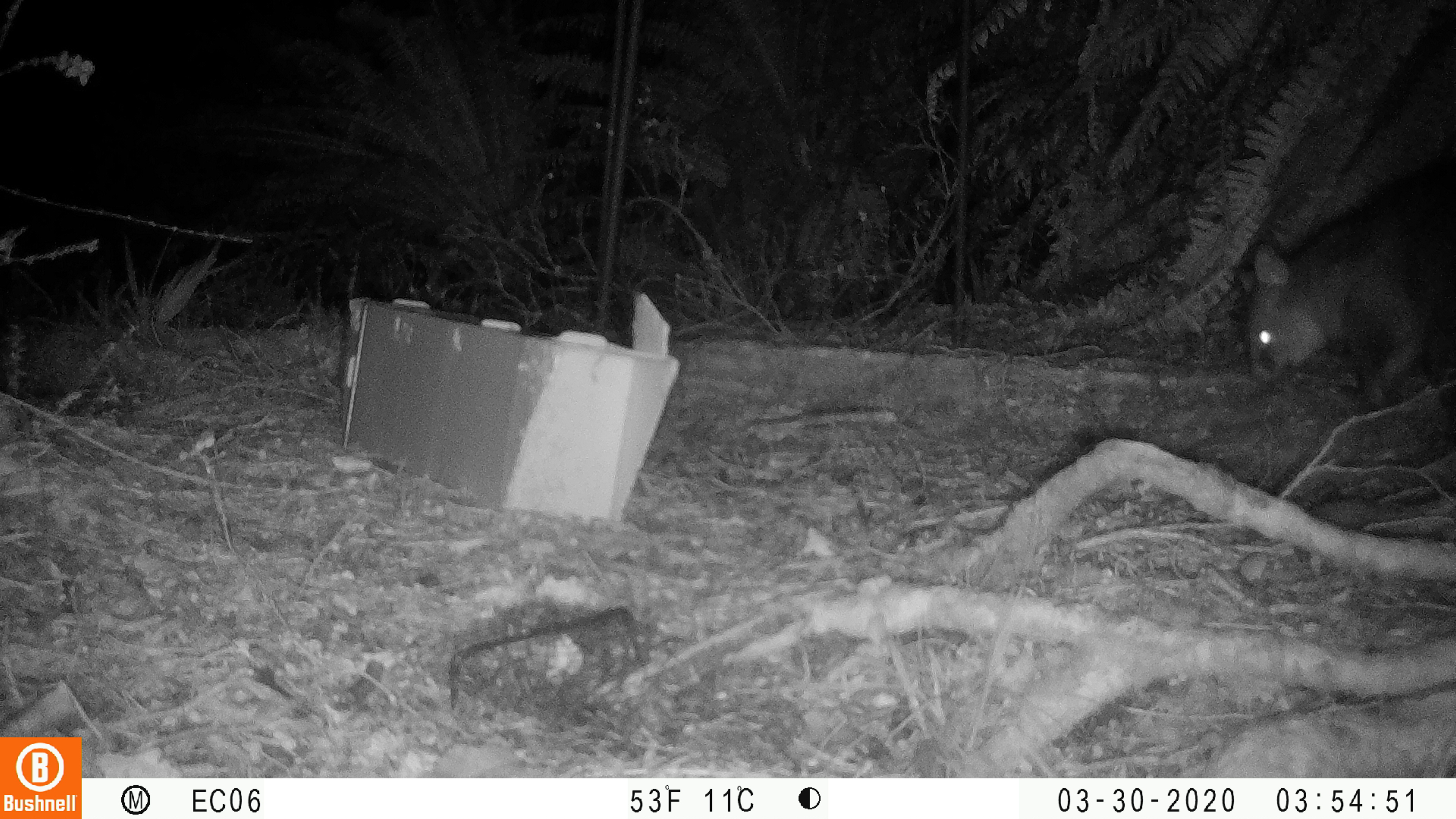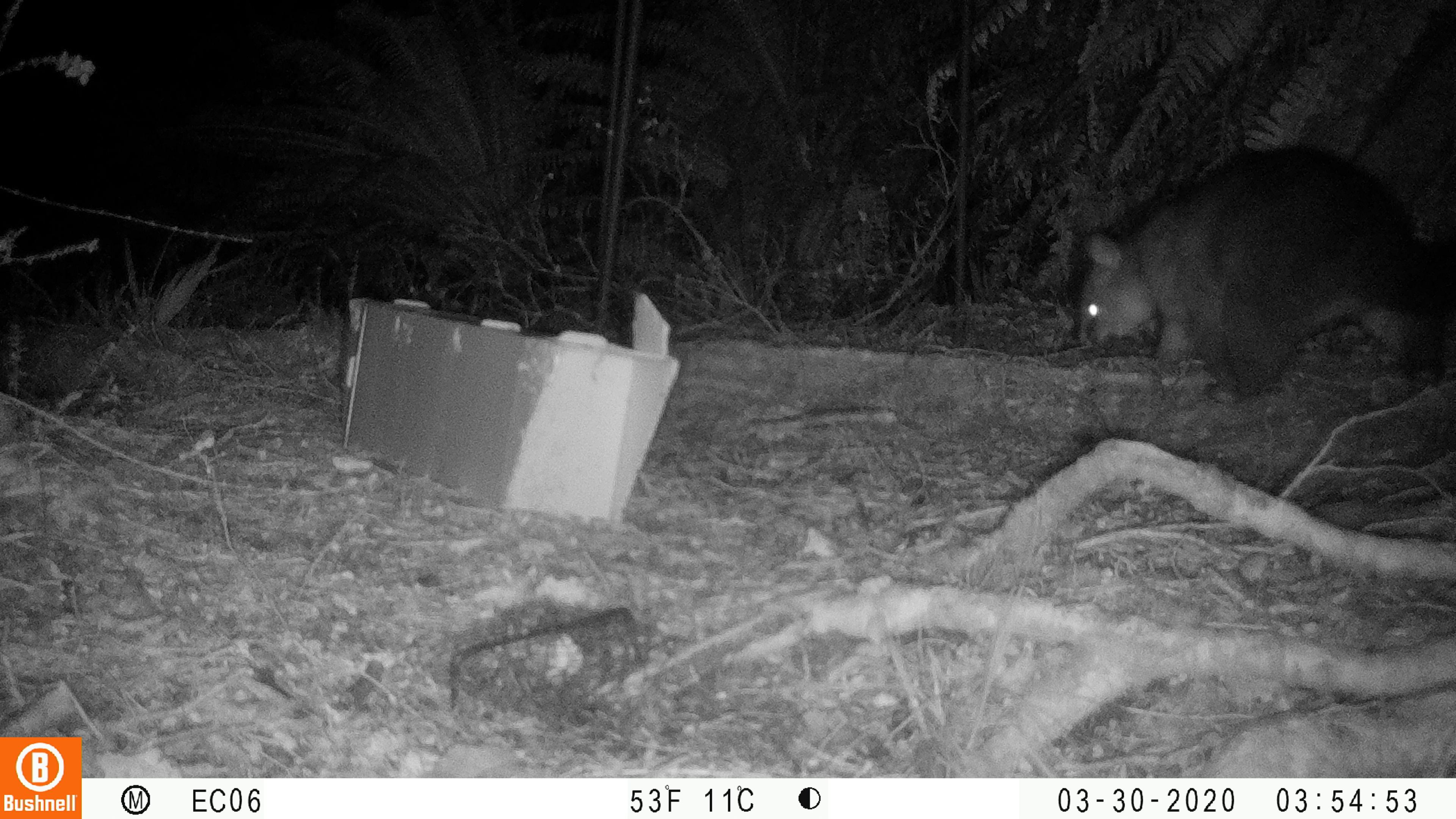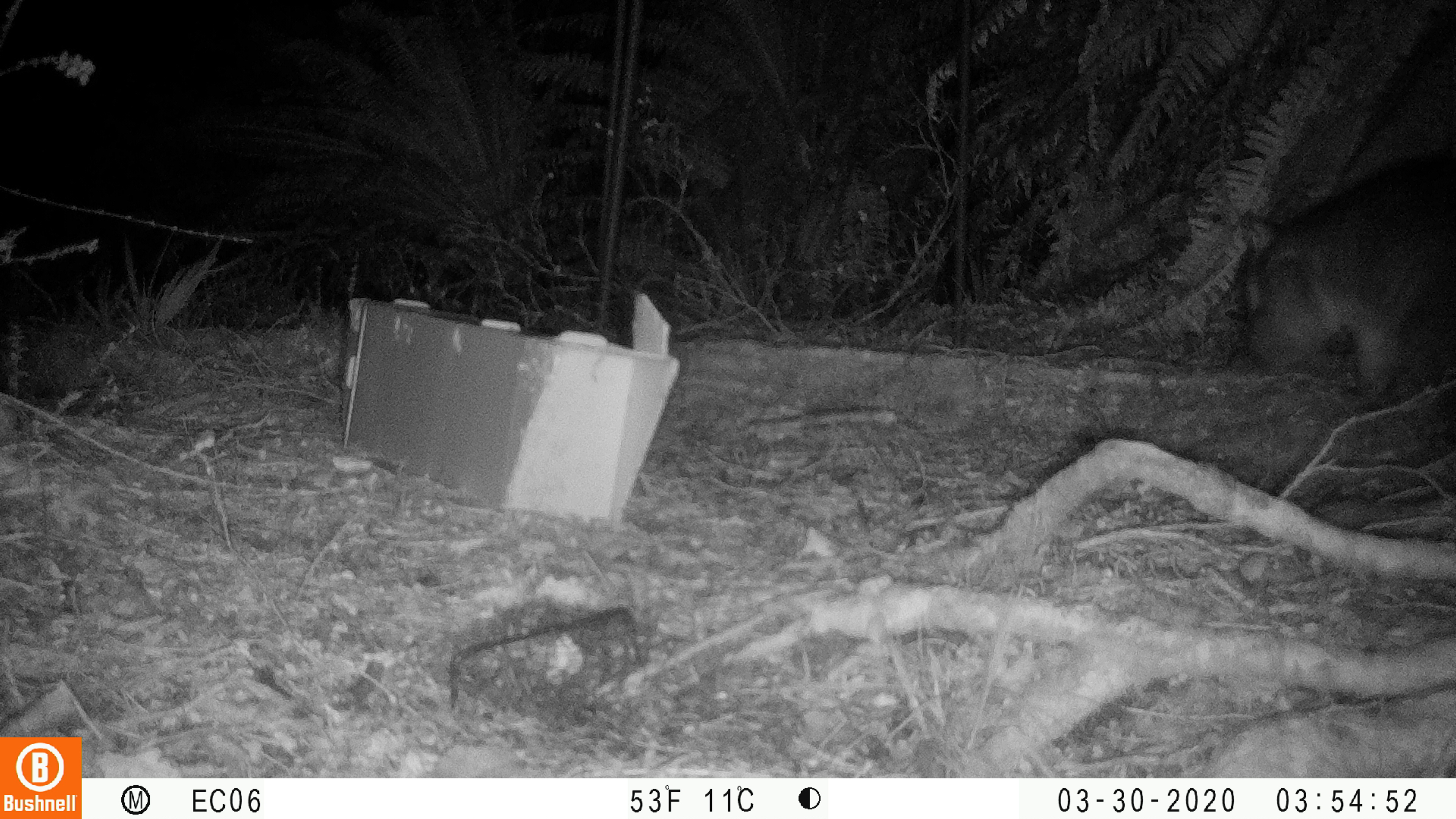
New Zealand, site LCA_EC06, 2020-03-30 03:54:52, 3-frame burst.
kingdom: Animalia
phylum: Chordata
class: Mammalia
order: Diprotodontia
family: Phalangeridae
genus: Trichosurus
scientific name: Trichosurus vulpecula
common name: common brushtail possum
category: possum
Possum (common brushtail possum) (Trichosurus vulpecula).